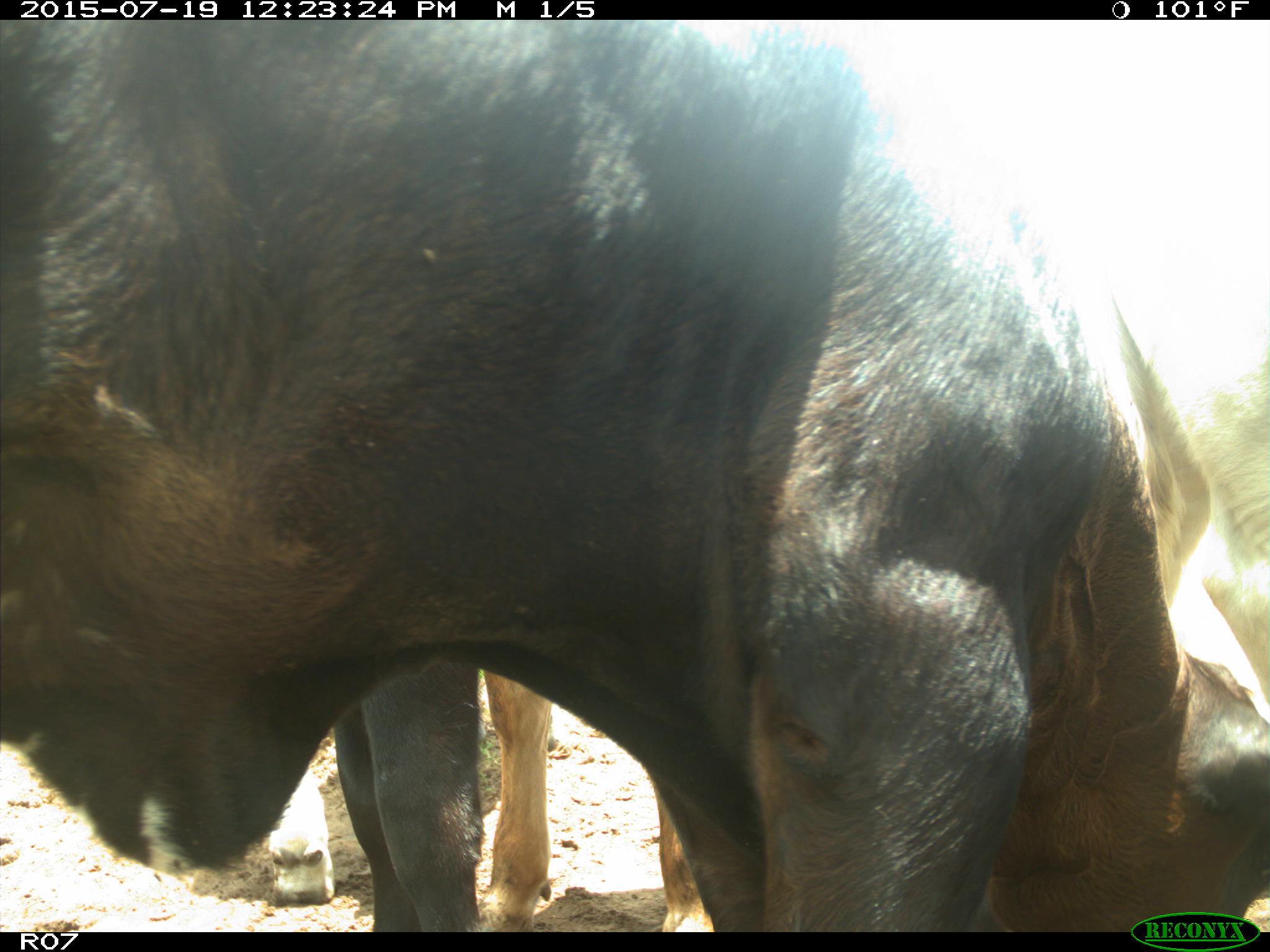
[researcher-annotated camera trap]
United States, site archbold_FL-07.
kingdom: Animalia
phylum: Chordata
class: Mammalia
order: Artiodactyla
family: Bovidae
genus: Bos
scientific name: Bos taurus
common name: domestic cow